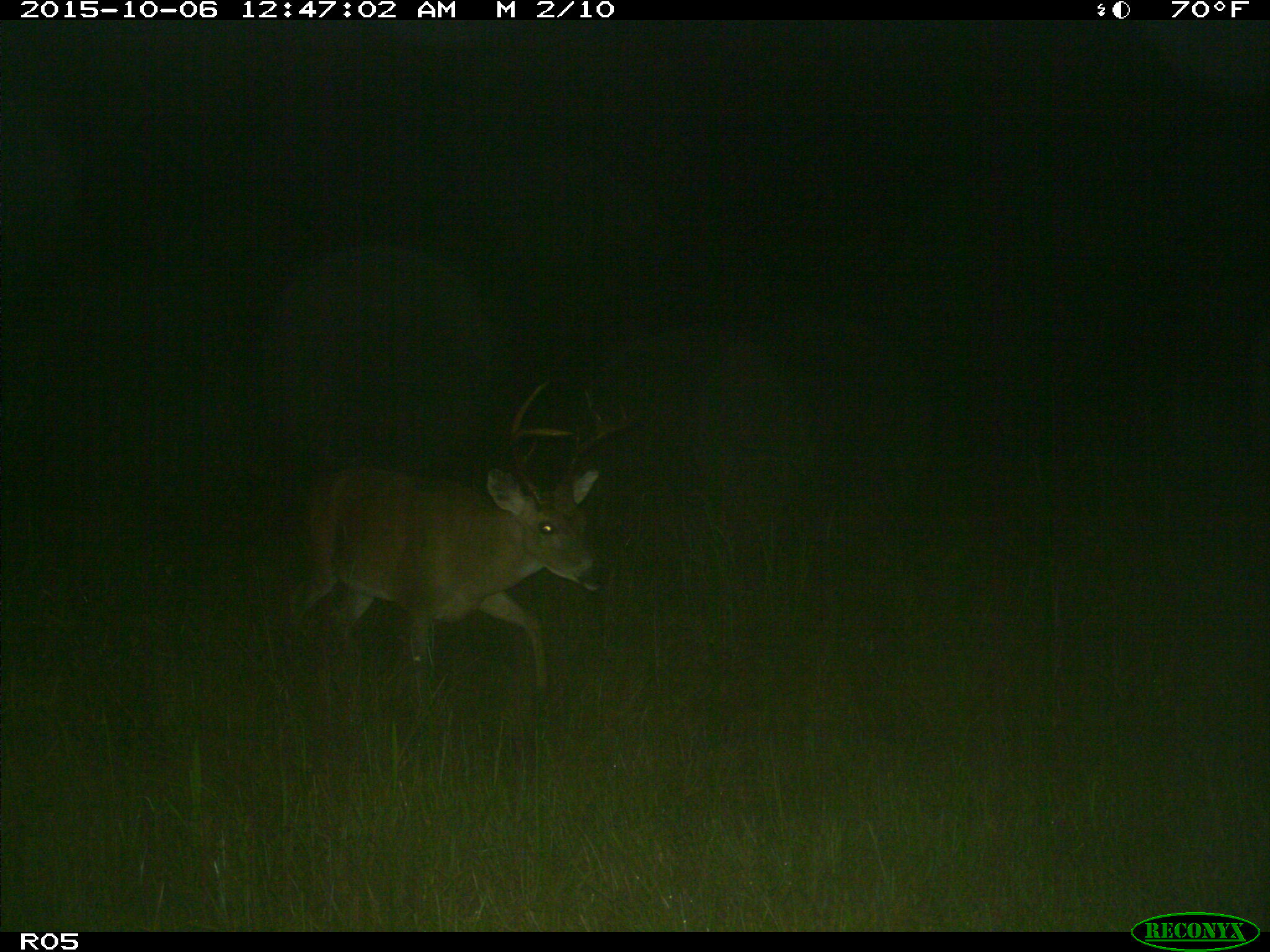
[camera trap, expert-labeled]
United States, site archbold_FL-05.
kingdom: Animalia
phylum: Chordata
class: Mammalia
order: Artiodactyla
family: Cervidae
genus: Odocoileus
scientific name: Odocoileus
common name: deer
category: unidentified deer